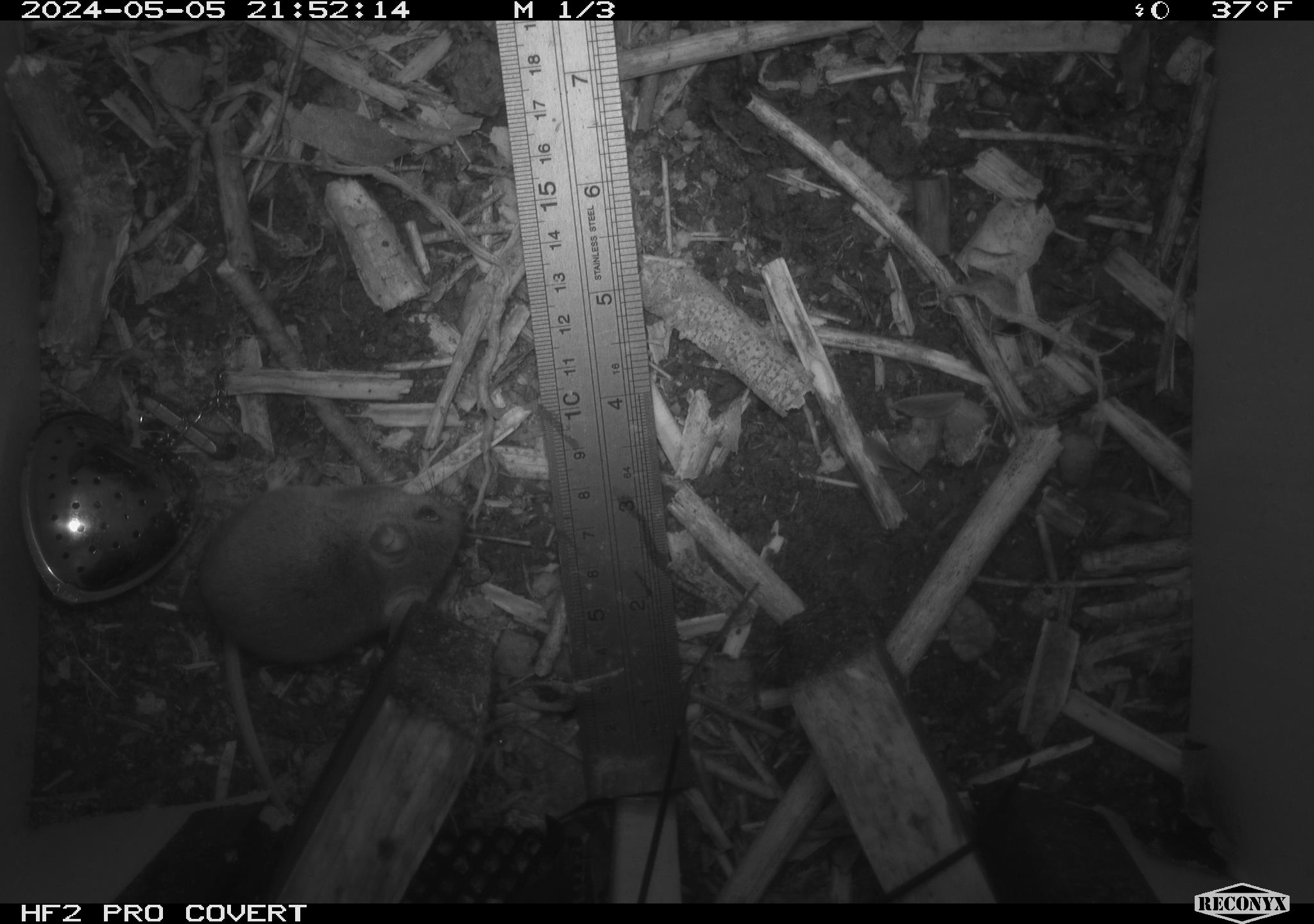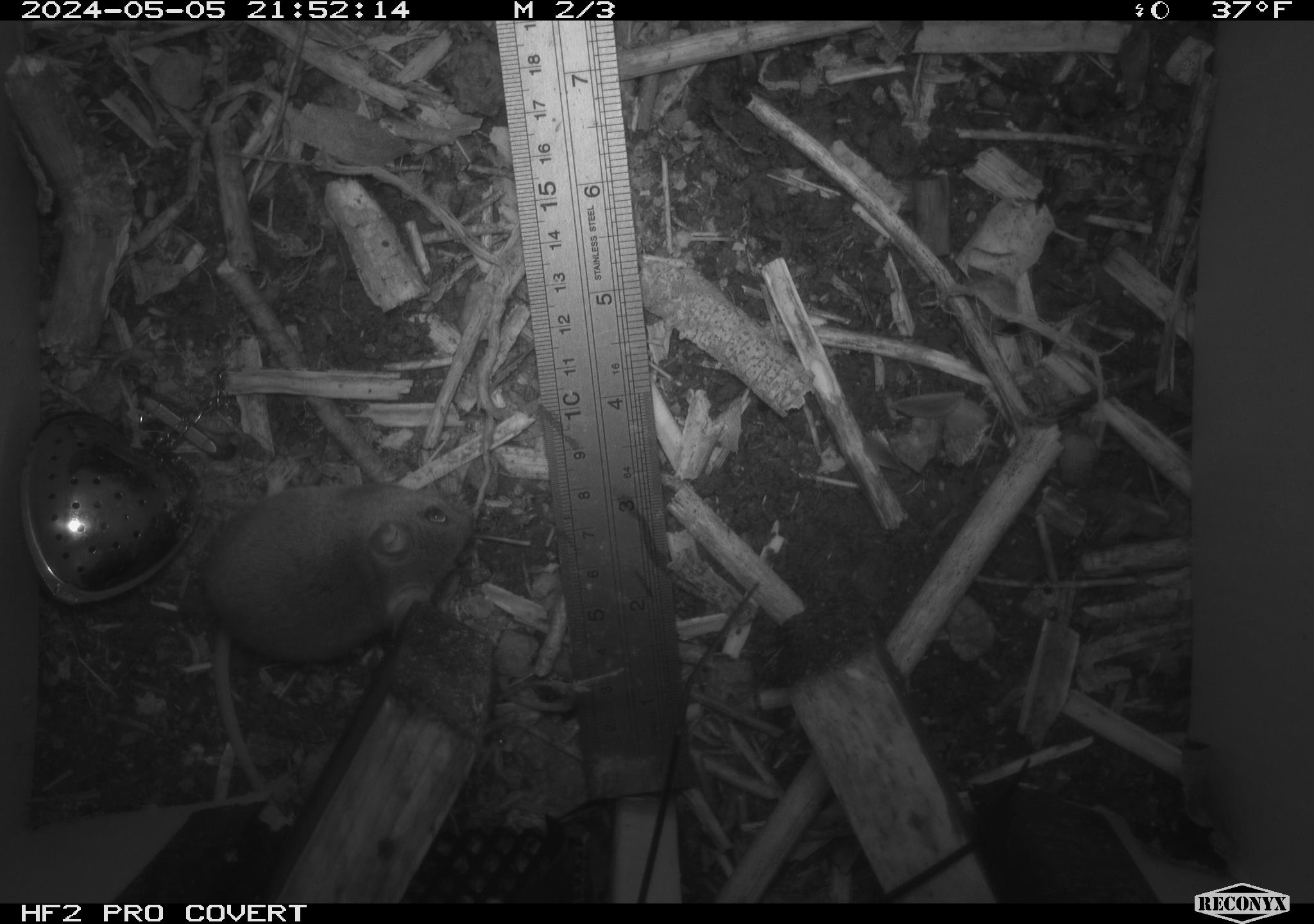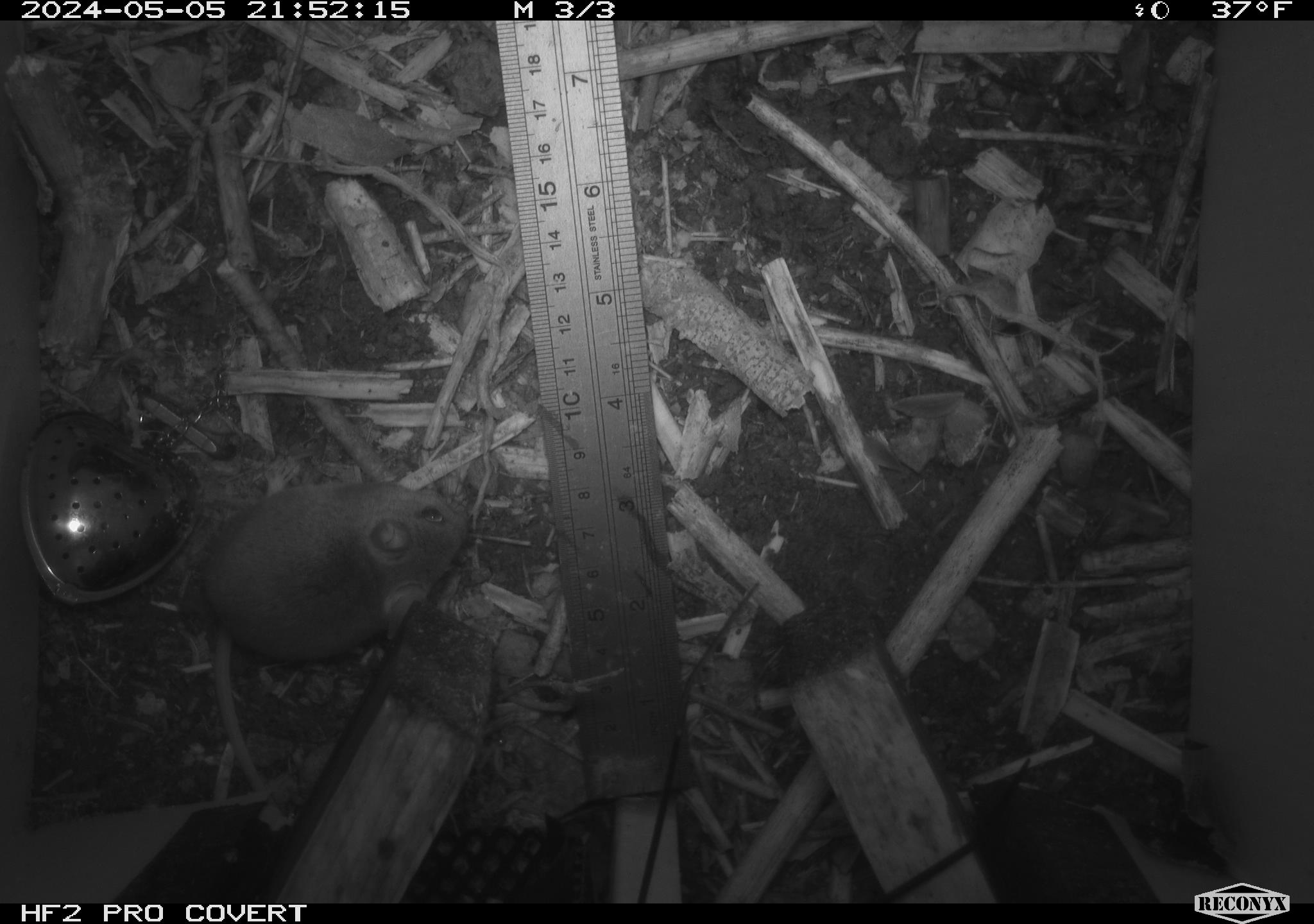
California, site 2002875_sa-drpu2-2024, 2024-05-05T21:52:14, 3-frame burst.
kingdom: Animalia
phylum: Chordata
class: Mammalia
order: Rodentia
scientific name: Rodentia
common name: mouse species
Mouse species (Rodentia).